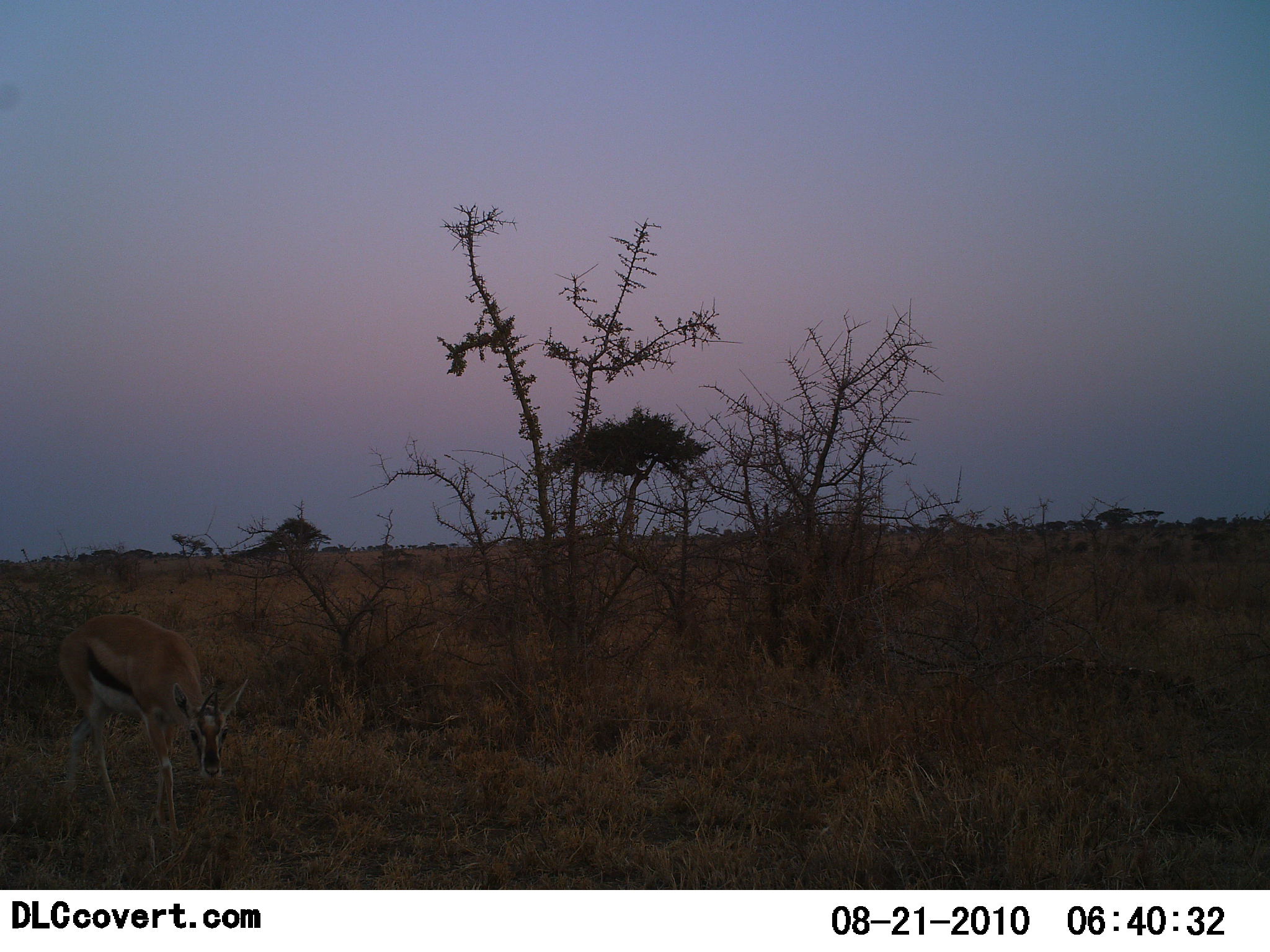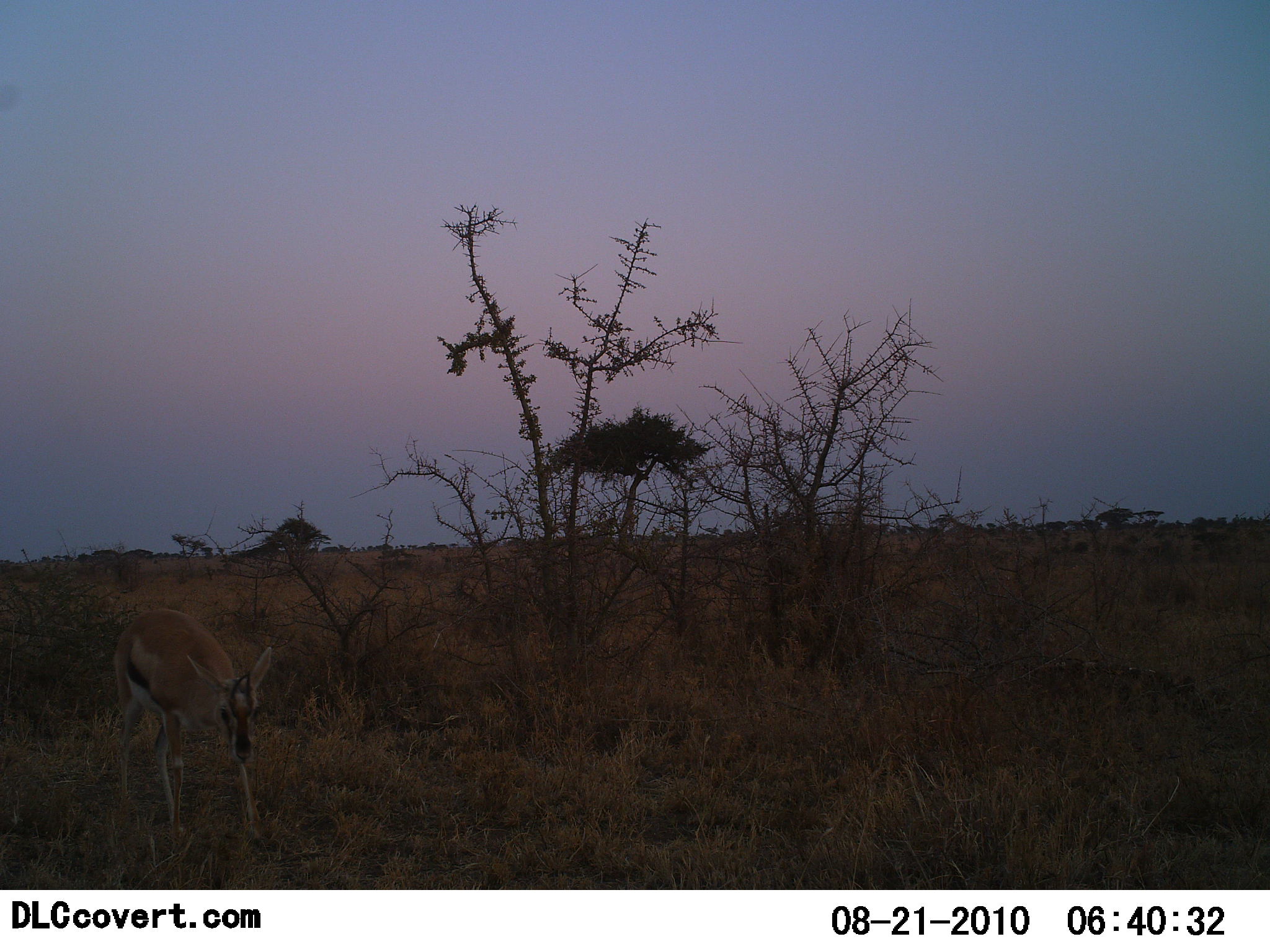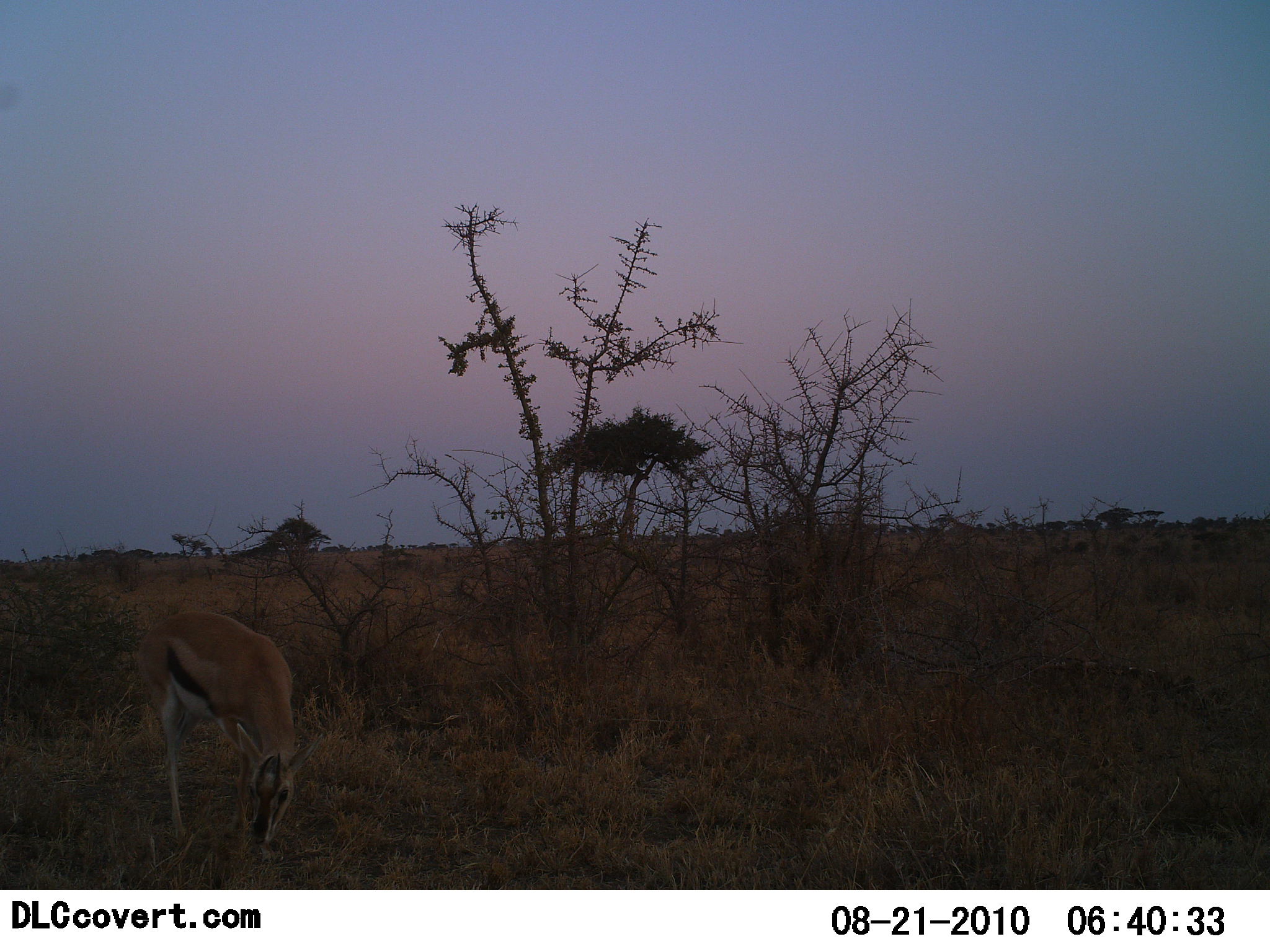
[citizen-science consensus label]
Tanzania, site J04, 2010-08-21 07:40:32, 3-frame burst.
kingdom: Animalia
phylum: Chordata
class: Mammalia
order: Artiodactyla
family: Bovidae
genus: Eudorcas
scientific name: Eudorcas thomsonii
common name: thomson's gazelle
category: gazellethomsons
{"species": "gazellethomsons (thomson's gazelle) (Eudorcas thomsonii)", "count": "1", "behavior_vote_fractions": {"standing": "12%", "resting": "0%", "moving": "53%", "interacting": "0%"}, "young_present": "6%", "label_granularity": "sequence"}